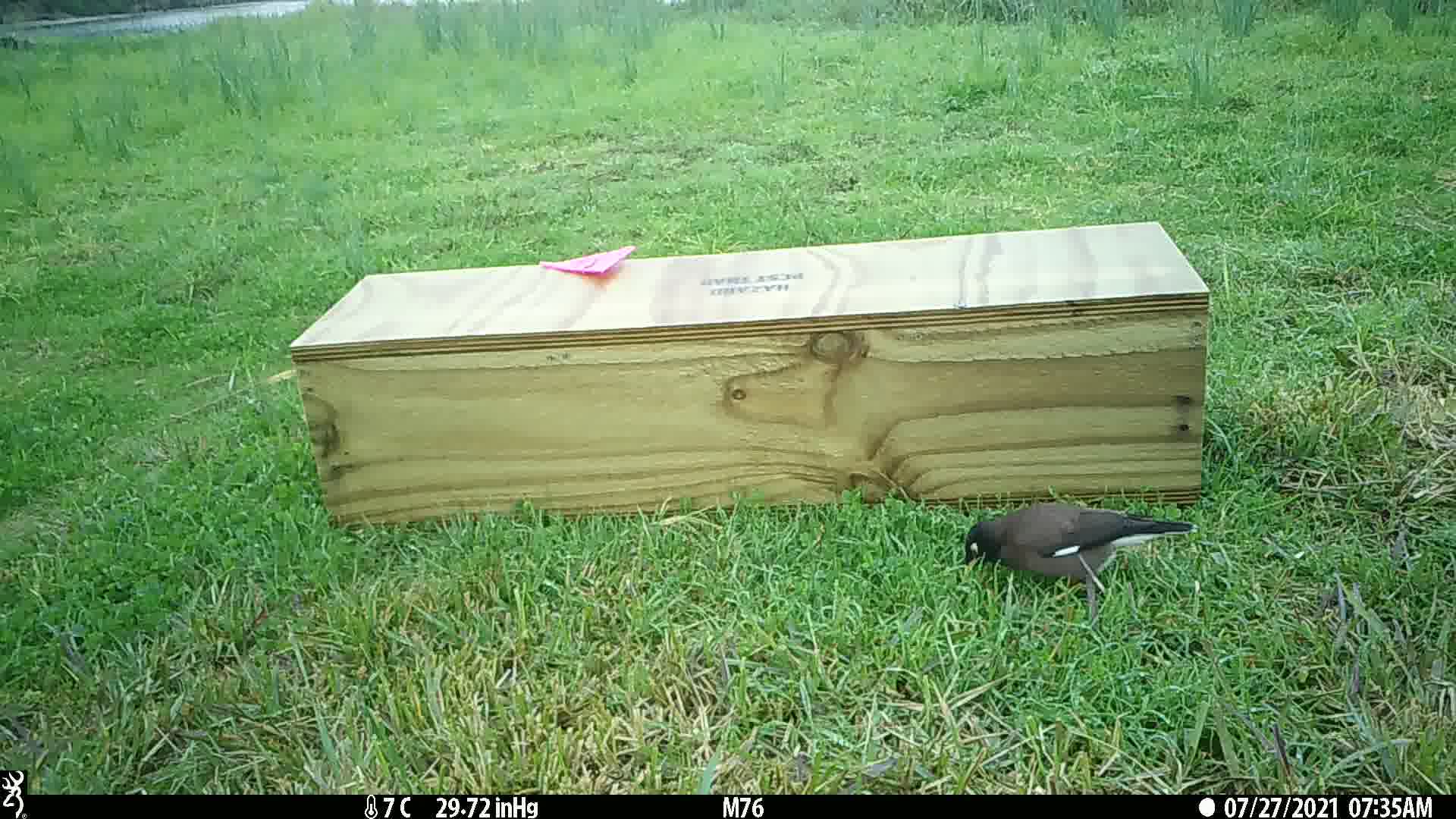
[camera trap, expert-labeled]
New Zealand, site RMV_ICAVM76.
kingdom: Animalia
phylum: Chordata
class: Aves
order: Passeriformes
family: Sturnidae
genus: Acridotheres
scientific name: Acridotheres tristis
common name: common myna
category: myna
Myna (common myna) (Acridotheres tristis).